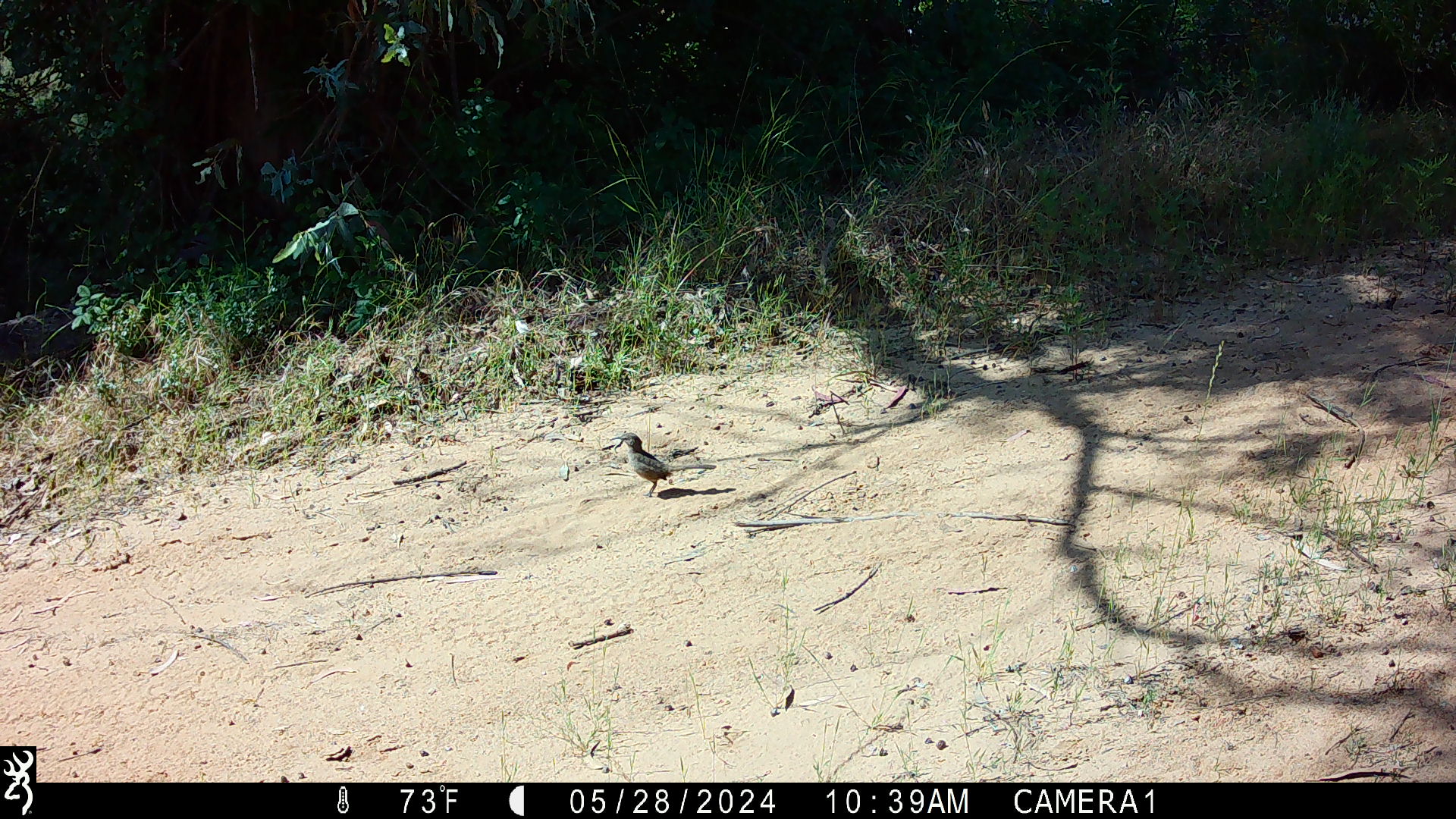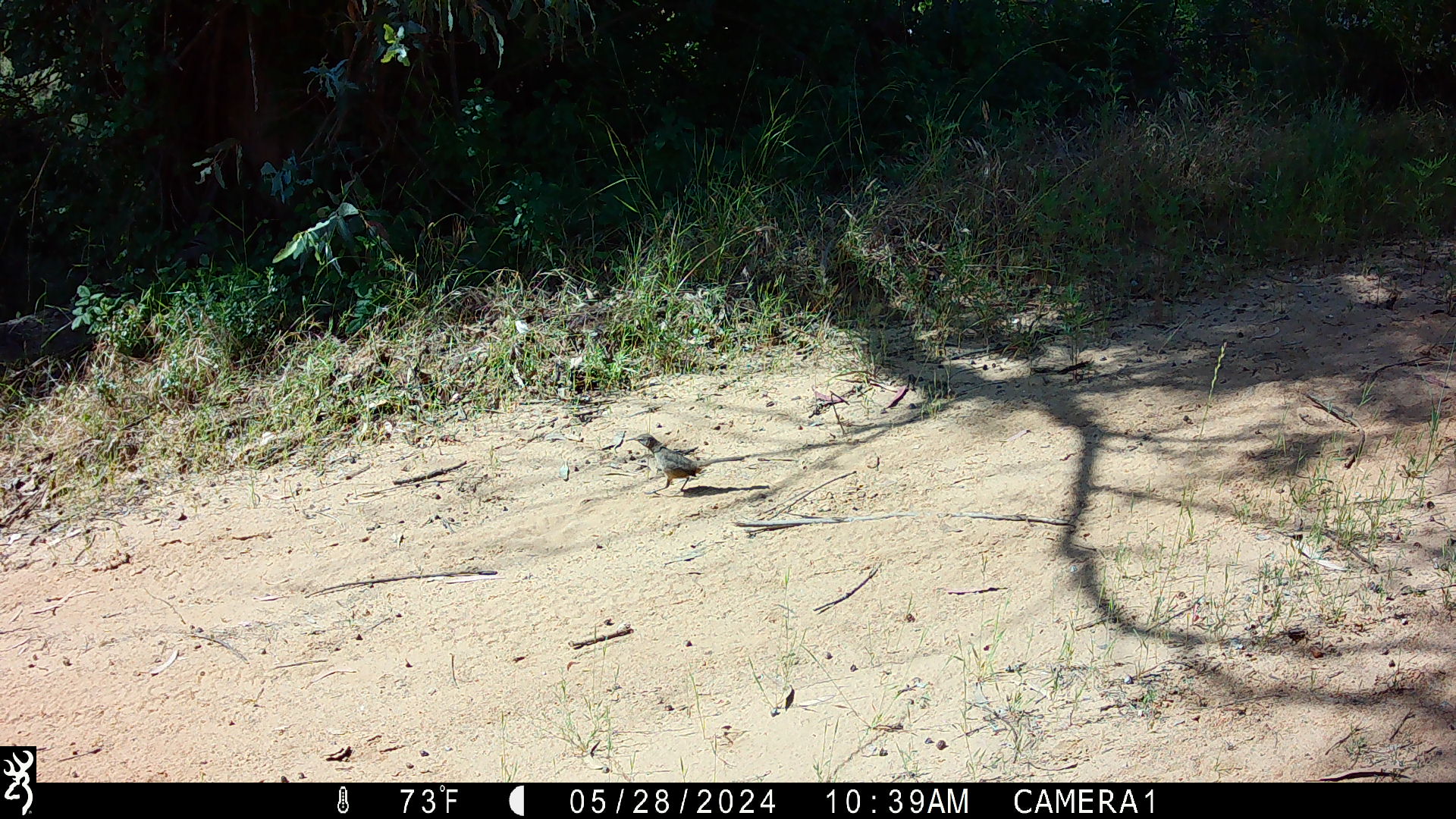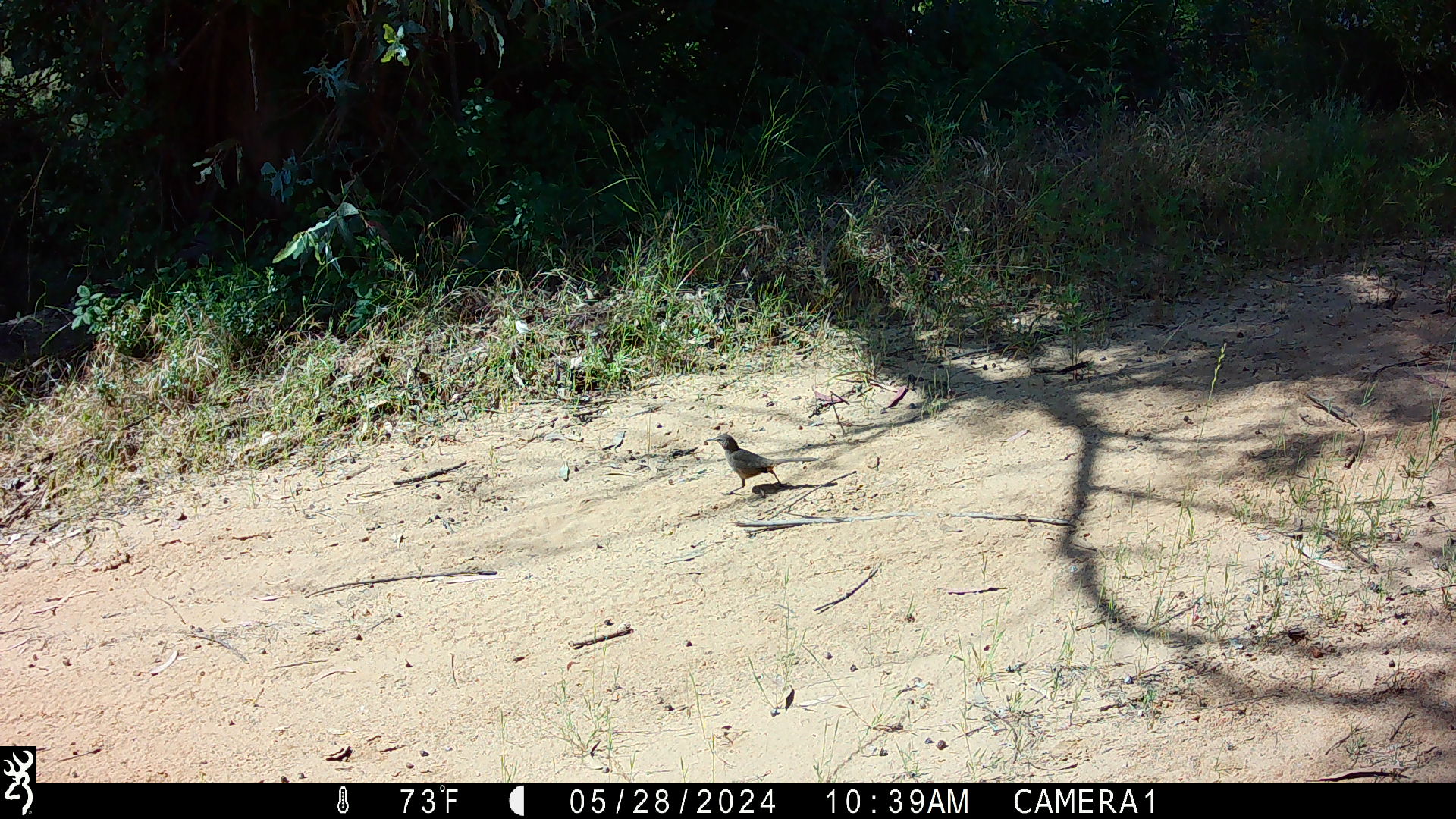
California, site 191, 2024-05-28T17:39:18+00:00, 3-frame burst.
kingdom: Animalia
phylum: Chordata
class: Aves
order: Passeriformes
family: Mimidae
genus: Toxostoma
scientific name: Toxostoma redivivum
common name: california thrasher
California thrasher (Toxostoma redivivum).